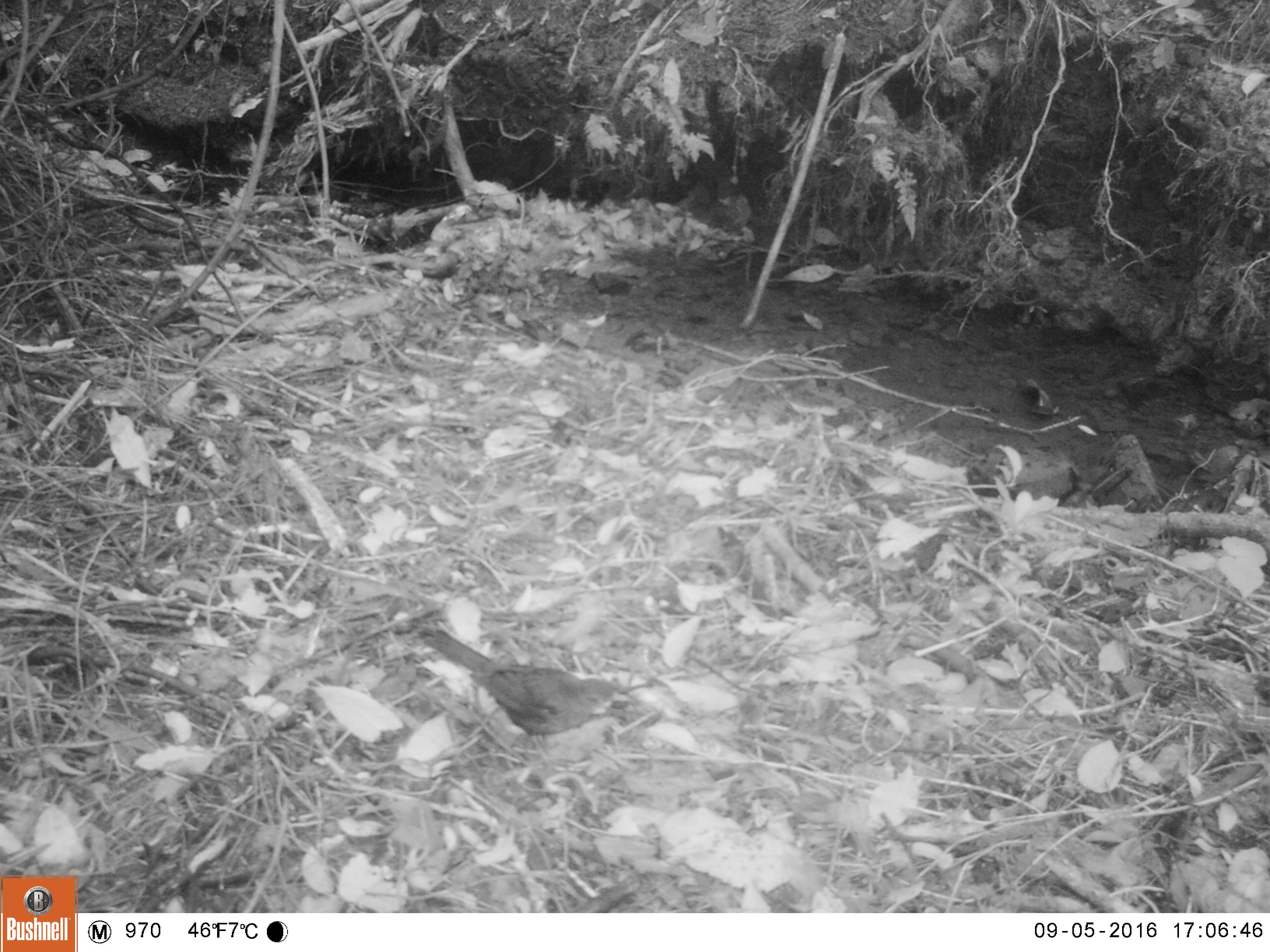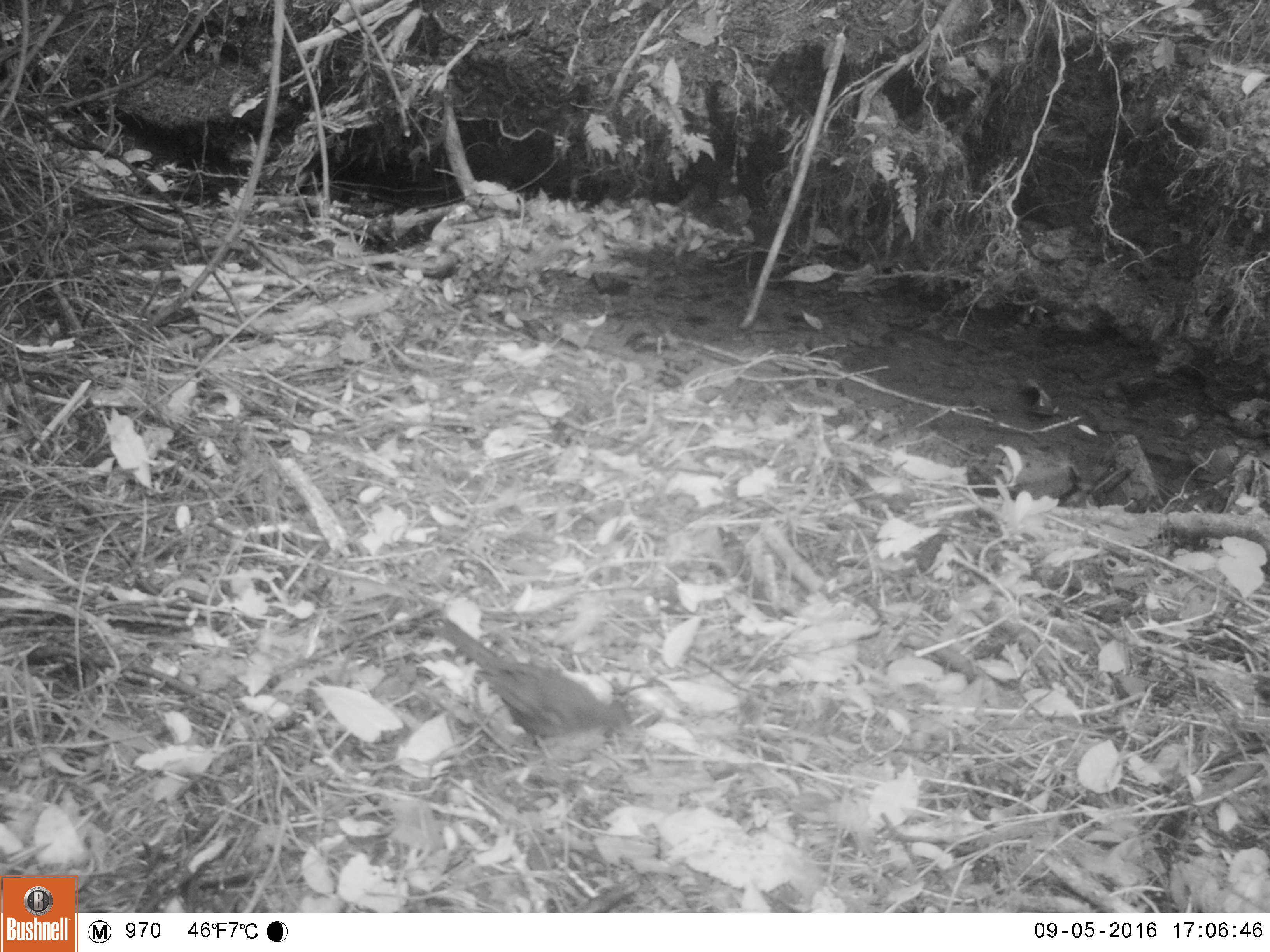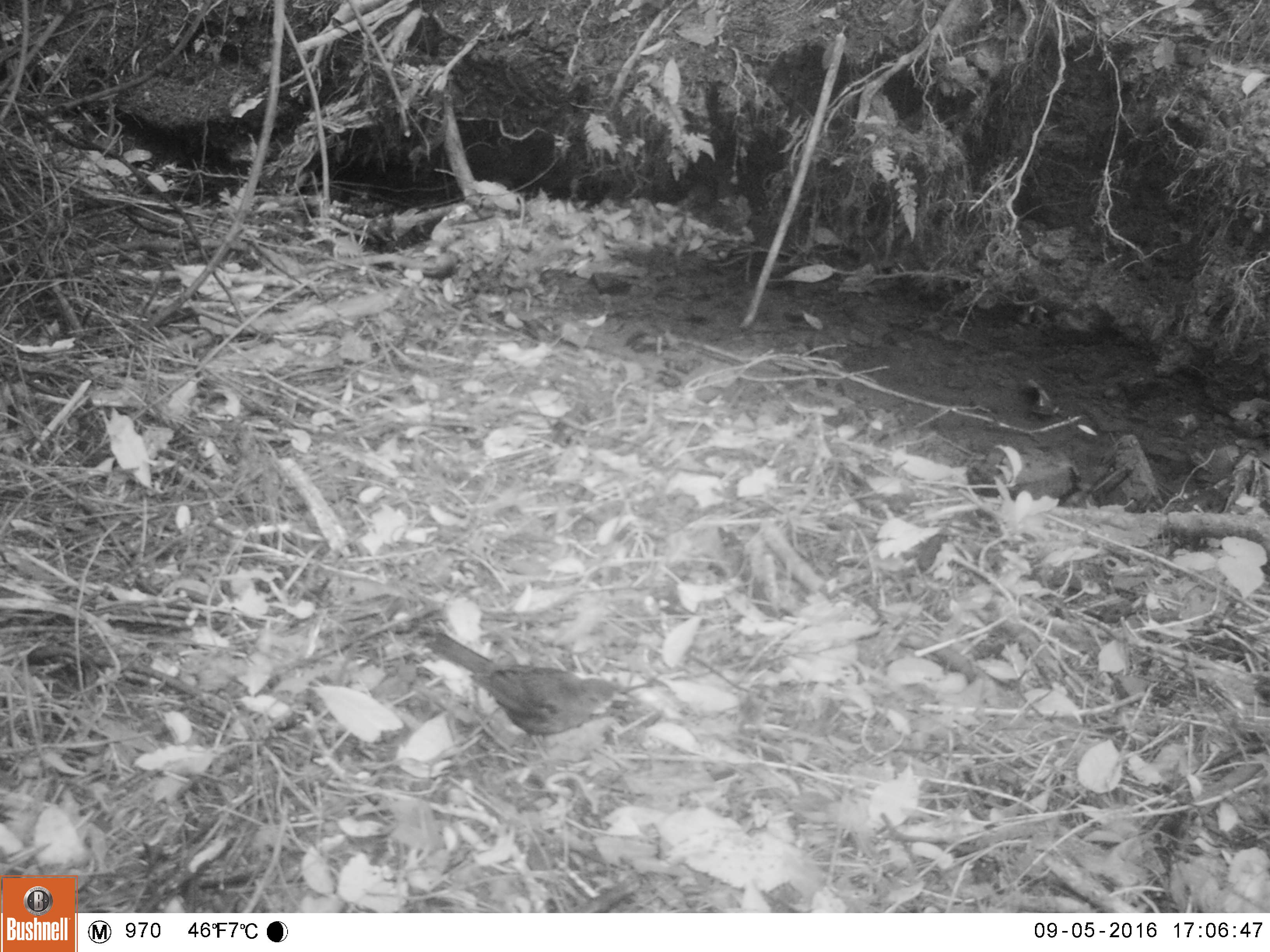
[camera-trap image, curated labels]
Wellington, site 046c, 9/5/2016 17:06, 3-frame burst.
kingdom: Animalia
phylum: Chordata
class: Aves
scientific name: Aves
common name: bird